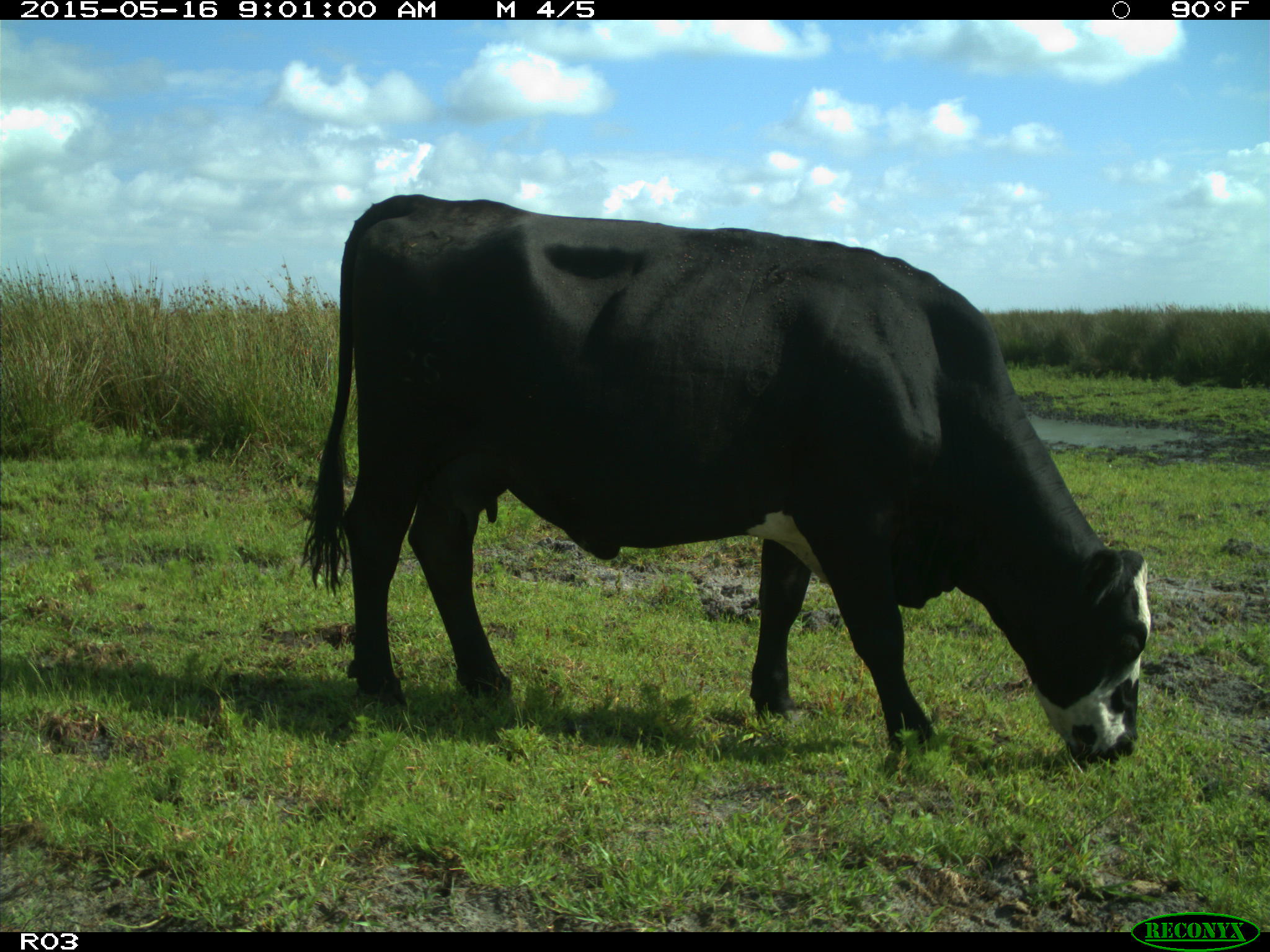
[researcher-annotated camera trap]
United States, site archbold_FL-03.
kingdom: Animalia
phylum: Chordata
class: Mammalia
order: Artiodactyla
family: Bovidae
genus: Bos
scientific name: Bos taurus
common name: domestic cow